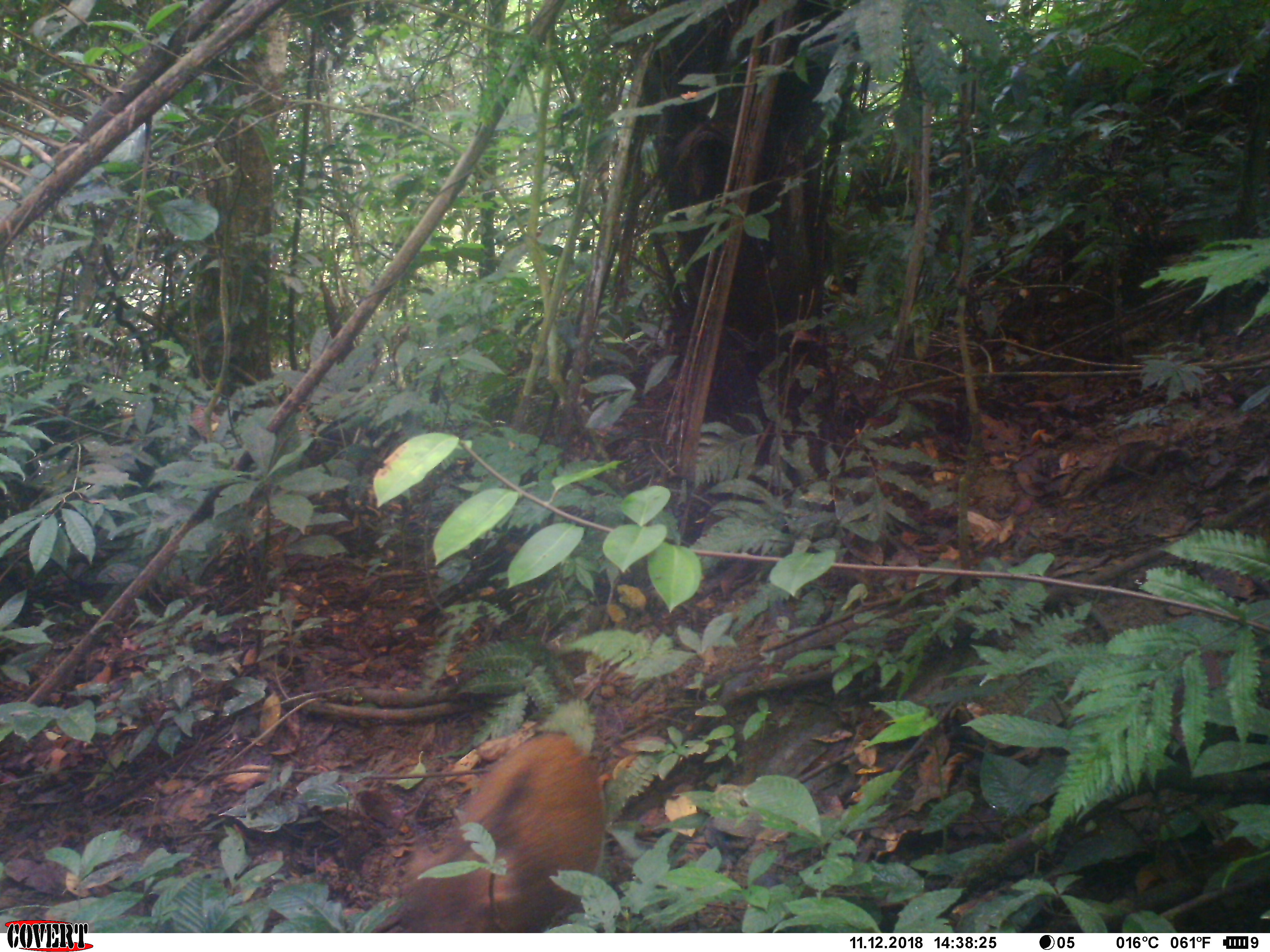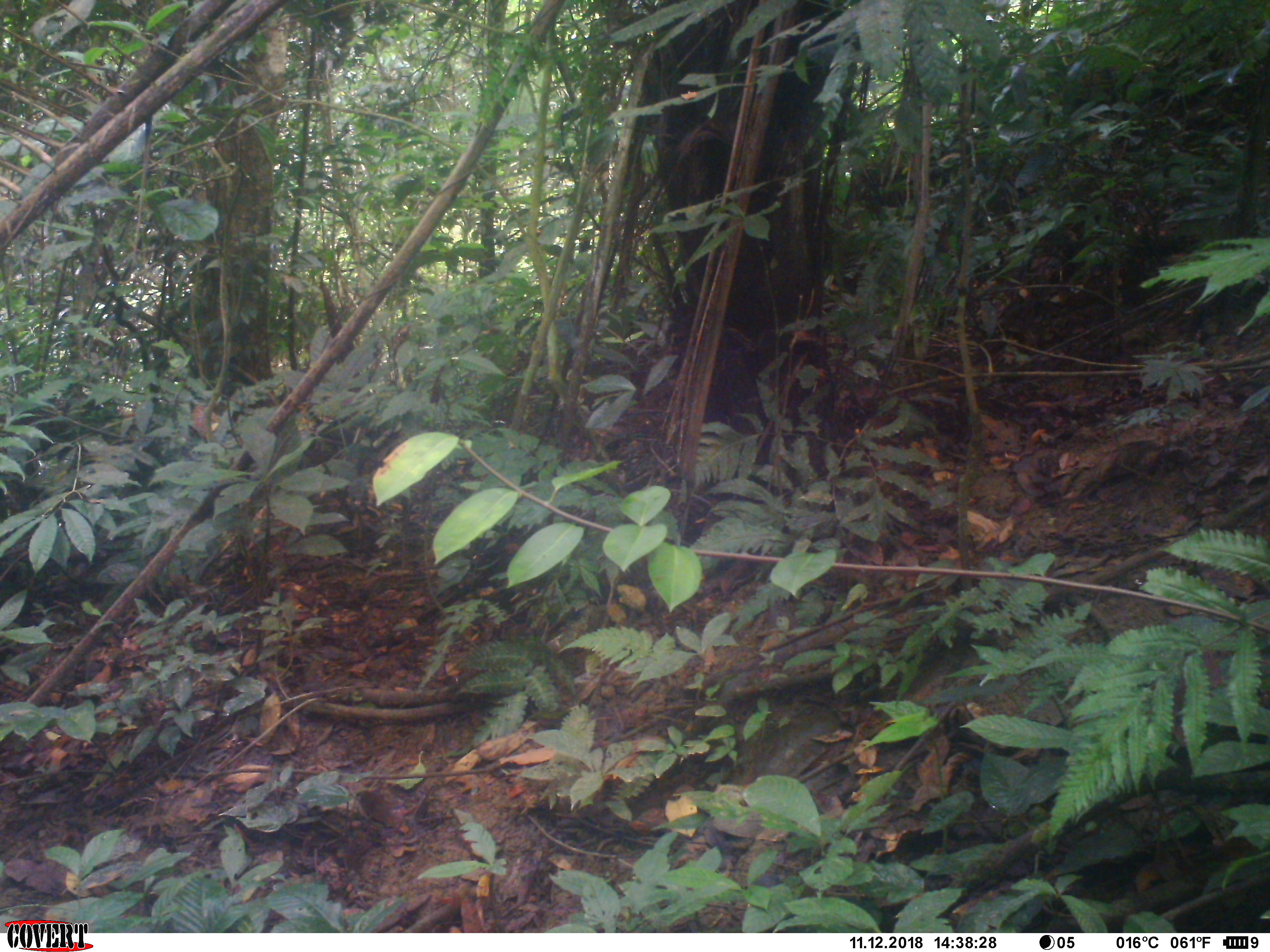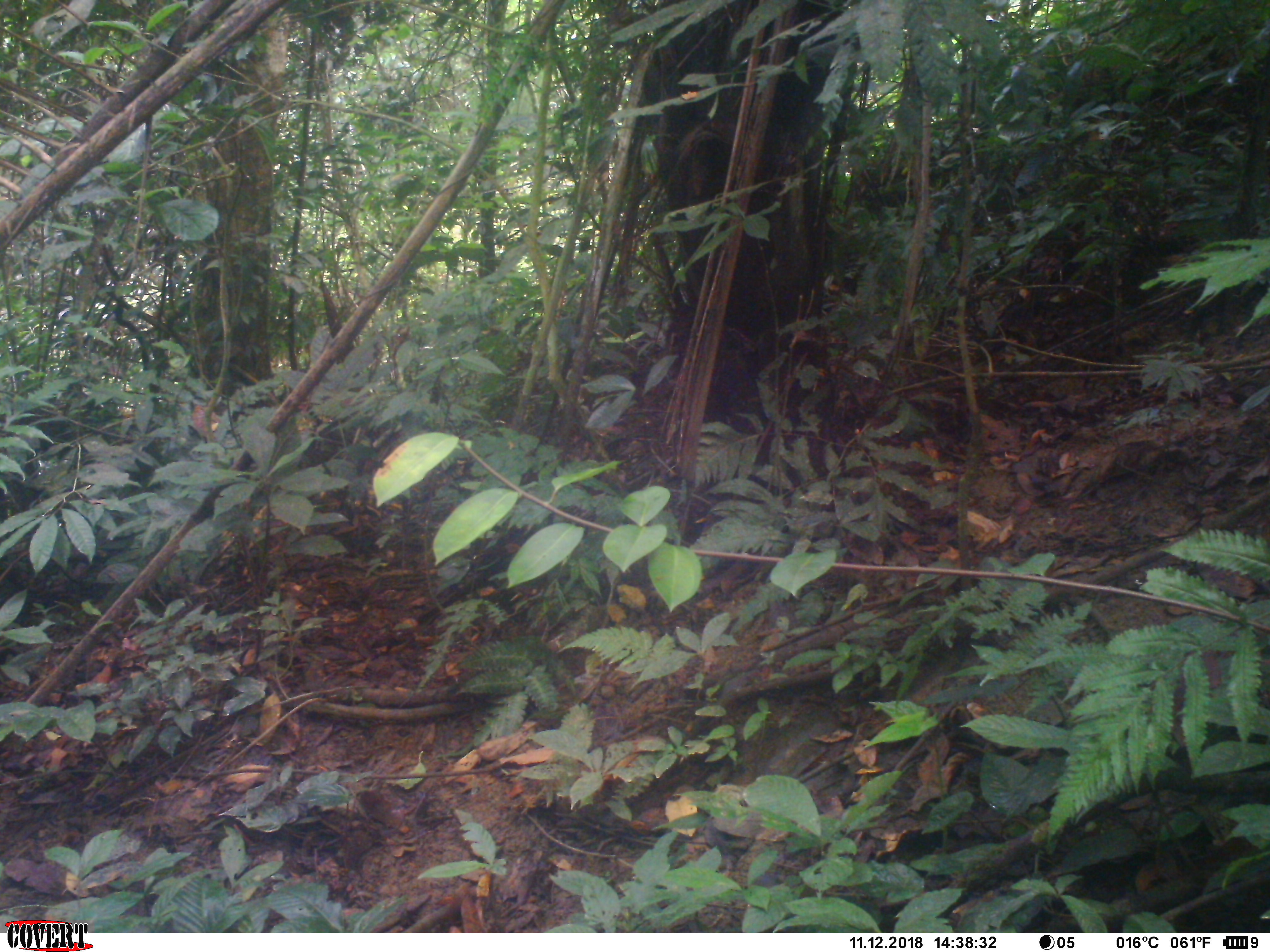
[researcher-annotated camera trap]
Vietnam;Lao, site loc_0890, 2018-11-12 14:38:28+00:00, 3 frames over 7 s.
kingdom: Animalia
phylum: Chordata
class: Mammalia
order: Artiodactyla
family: Suidae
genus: Sus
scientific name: Sus scrofa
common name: eurasian wild pig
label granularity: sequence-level